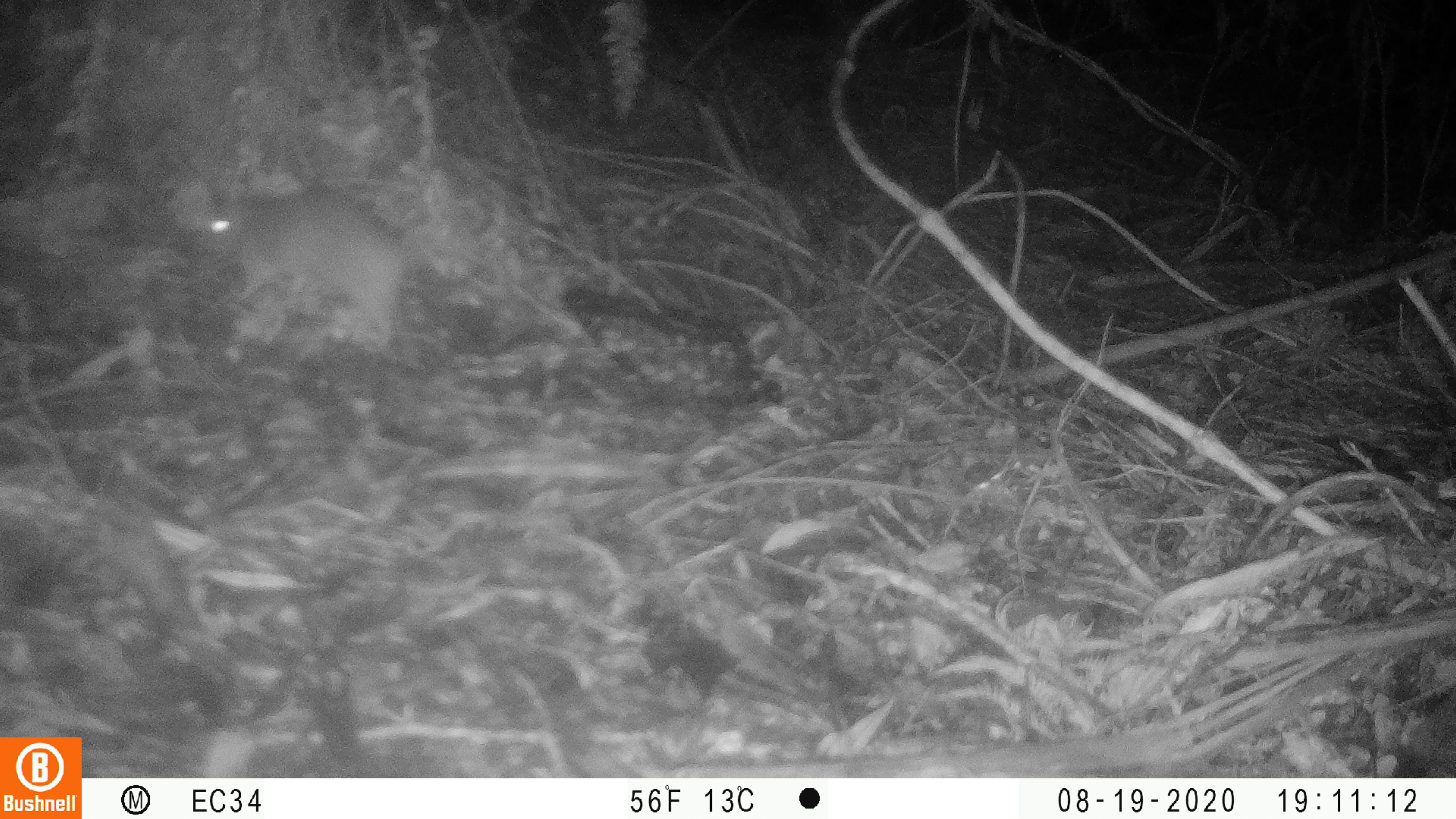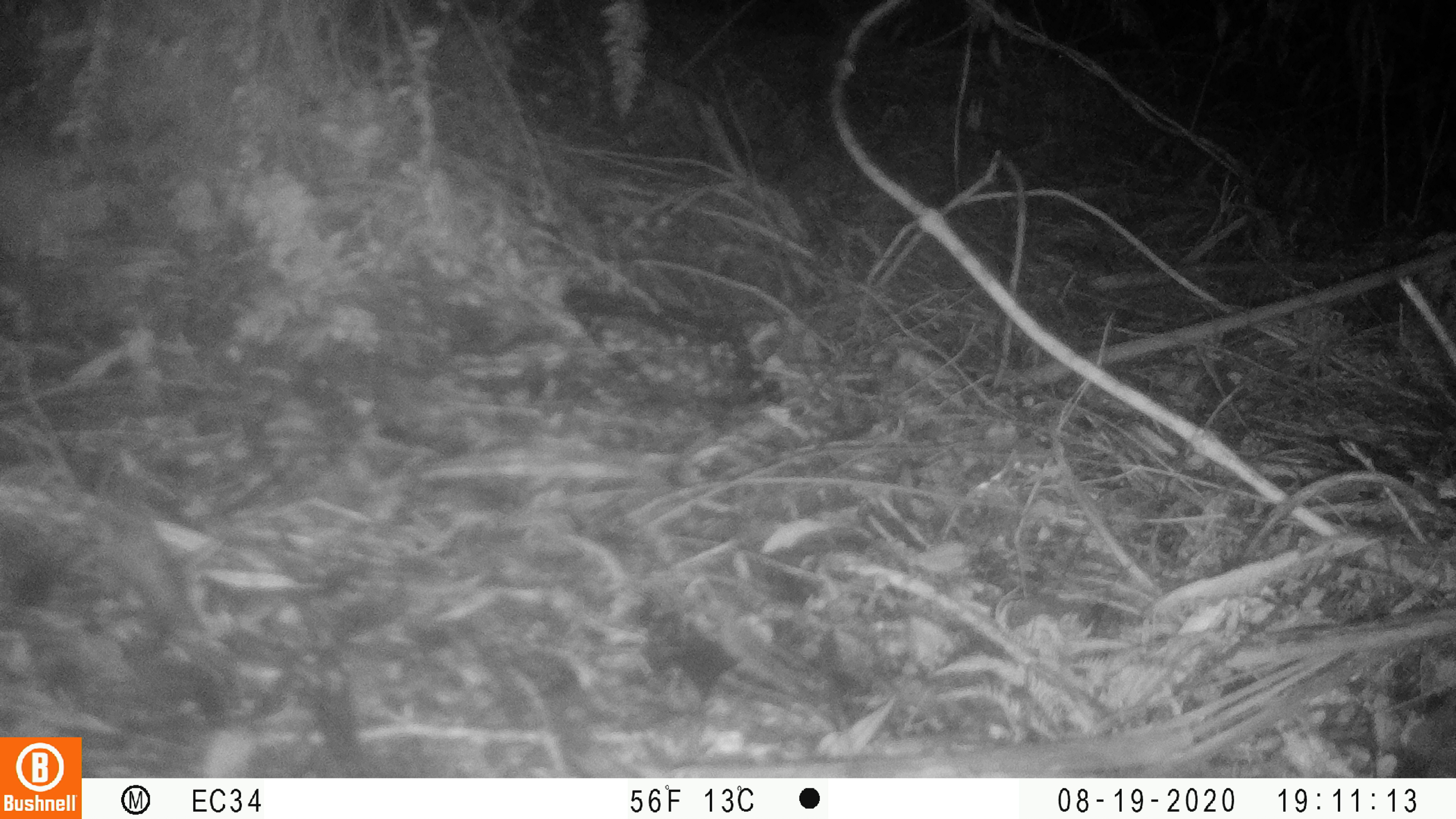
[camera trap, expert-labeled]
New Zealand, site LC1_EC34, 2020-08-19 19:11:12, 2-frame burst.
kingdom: Animalia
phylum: Chordata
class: Mammalia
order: Rodentia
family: Muridae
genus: Rattus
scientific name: Rattus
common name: rat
Rat (Rattus).